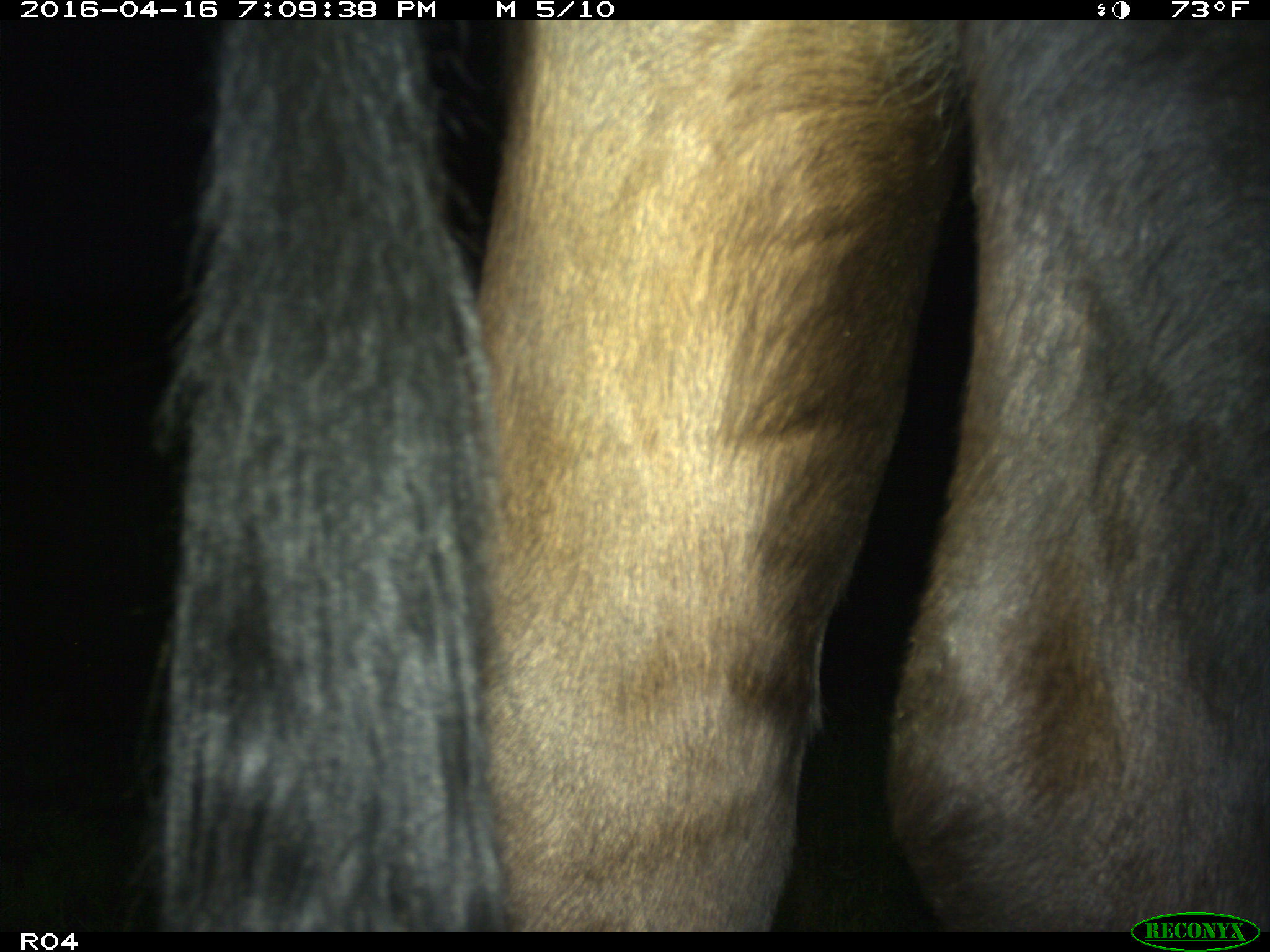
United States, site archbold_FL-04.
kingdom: Animalia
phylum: Chordata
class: Mammalia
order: Artiodactyla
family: Bovidae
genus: Bos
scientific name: Bos taurus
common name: domestic cow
Bos taurus (domestic cow).